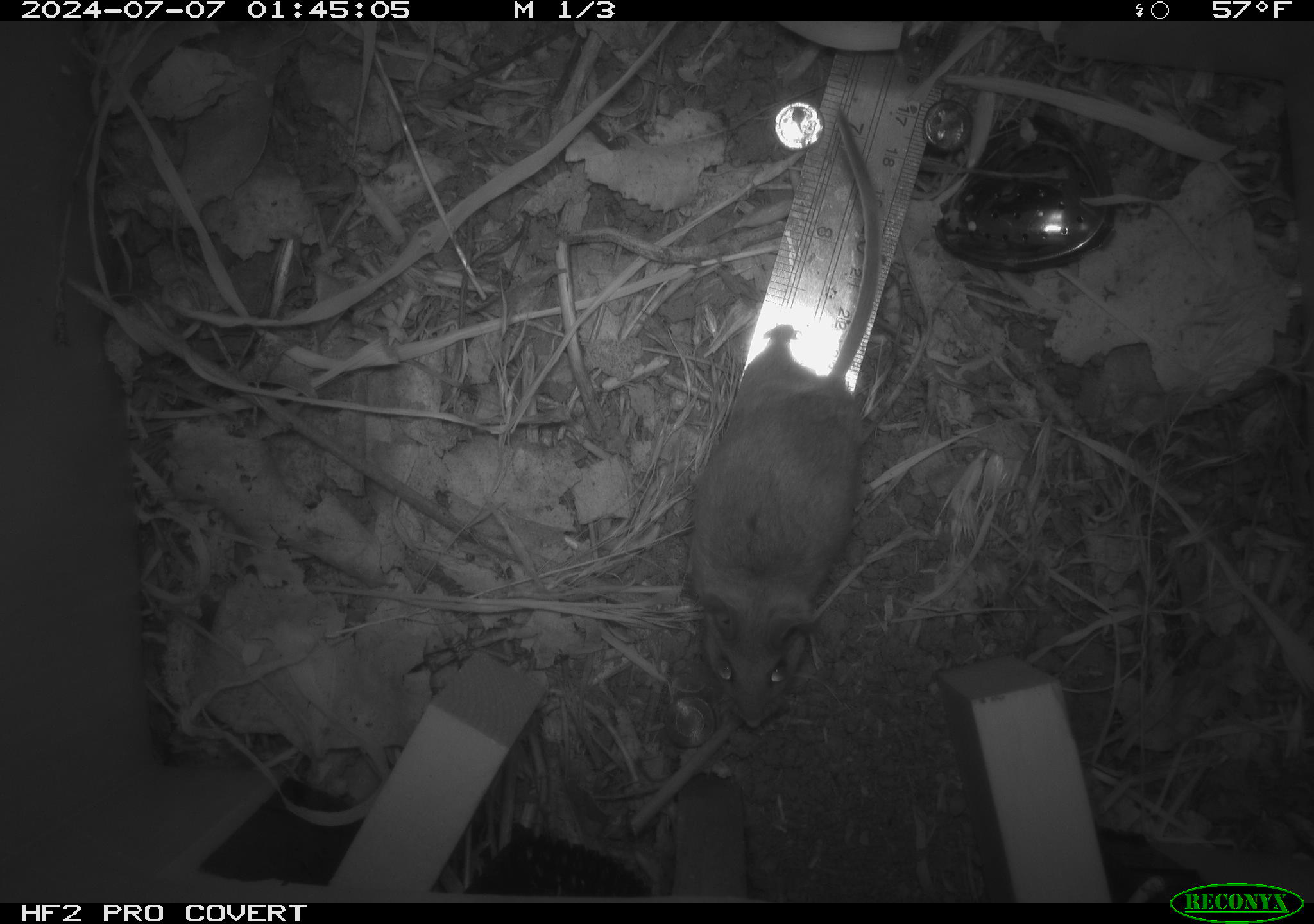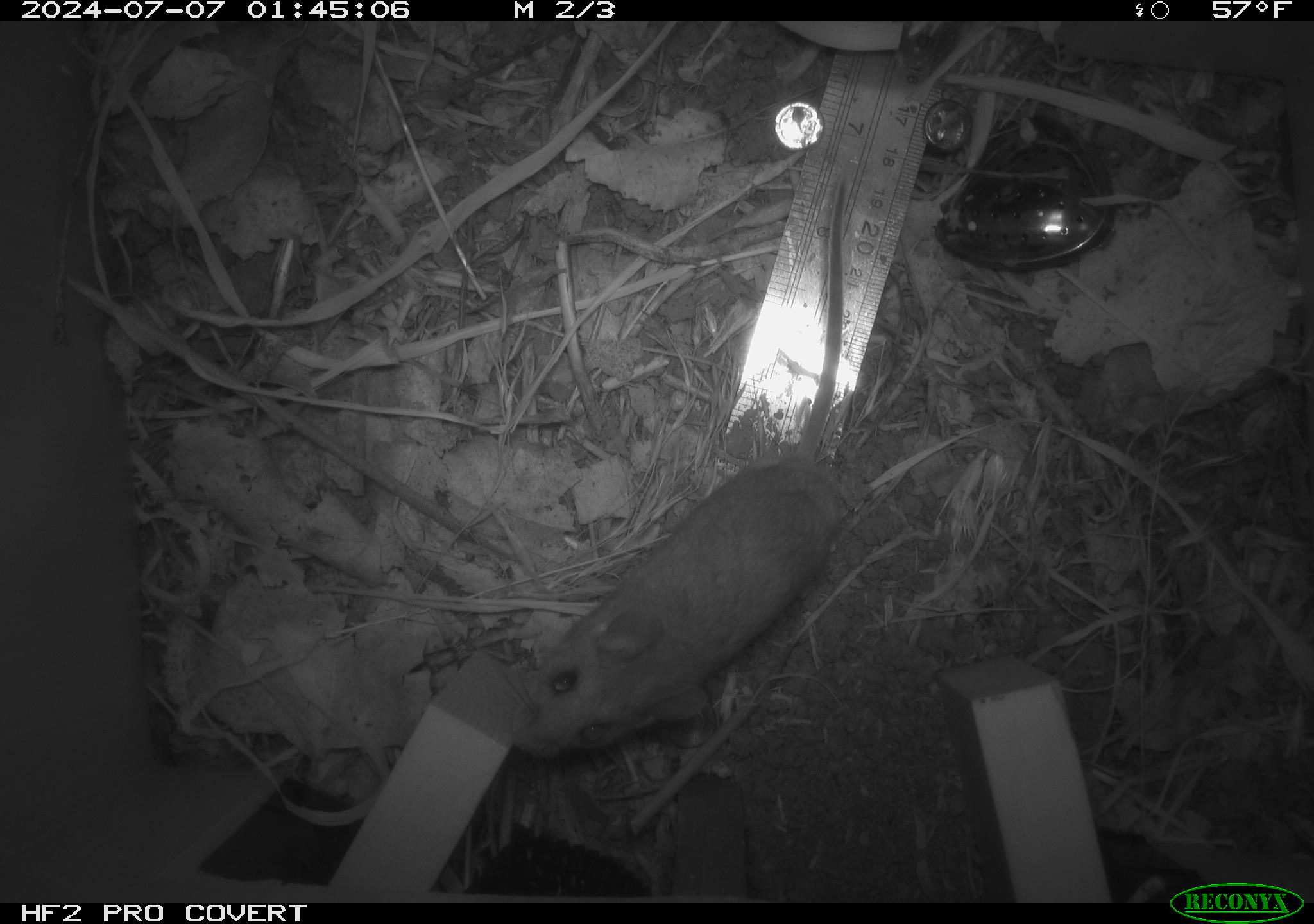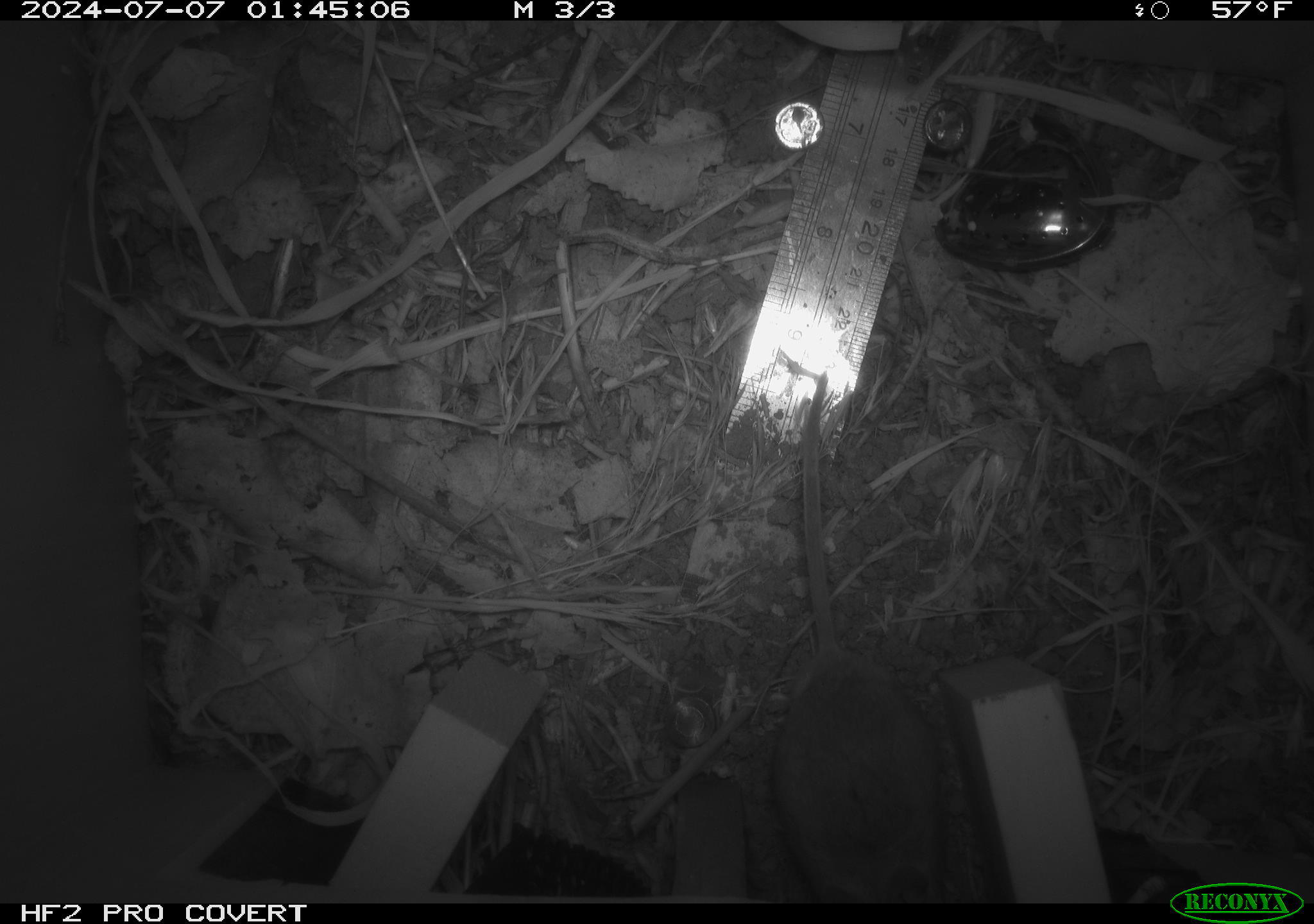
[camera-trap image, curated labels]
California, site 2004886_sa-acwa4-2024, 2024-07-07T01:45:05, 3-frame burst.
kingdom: Animalia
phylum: Chordata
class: Mammalia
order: Rodentia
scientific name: Rodentia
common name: mouse species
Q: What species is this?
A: Mouse species (Rodentia).